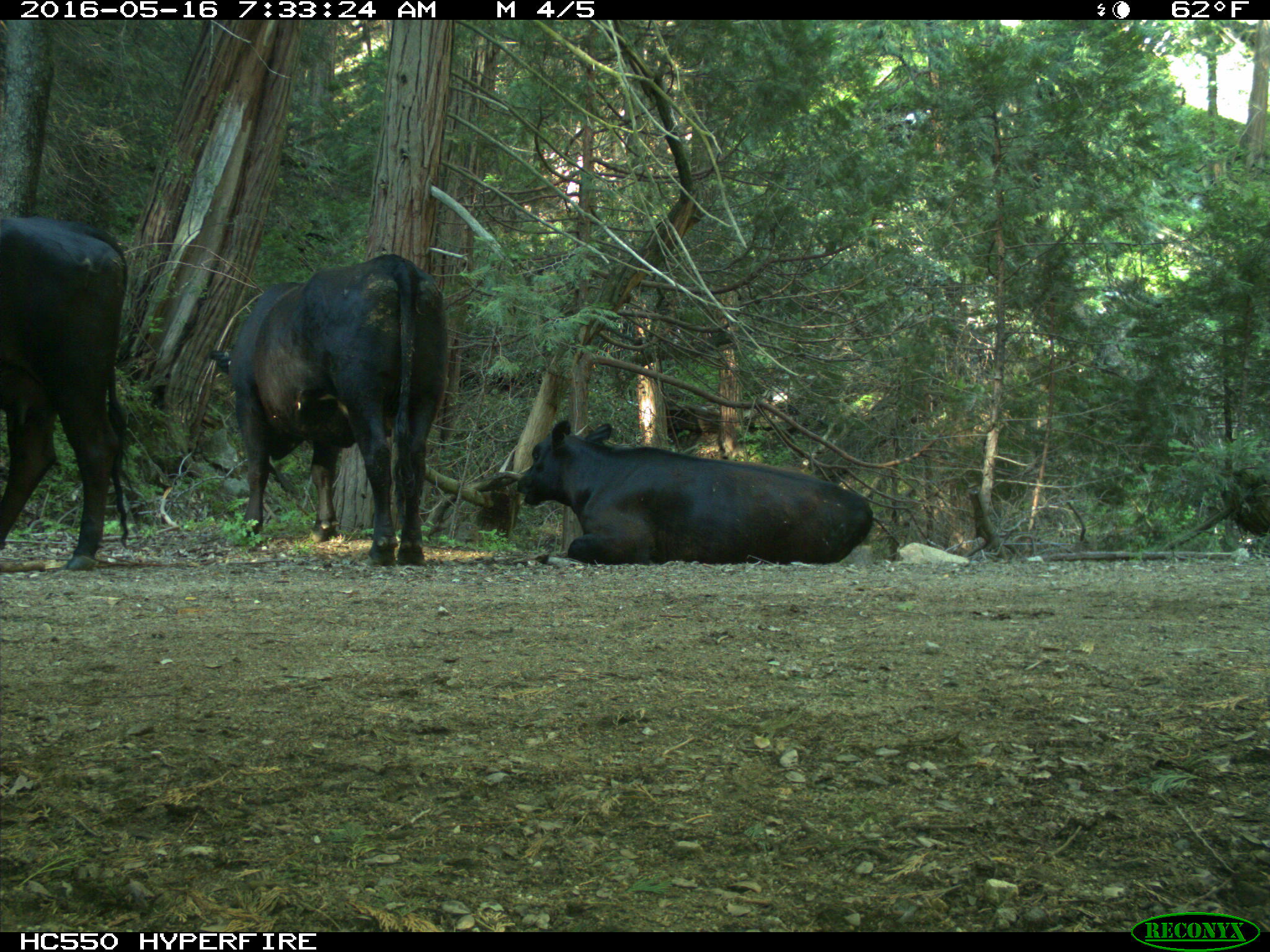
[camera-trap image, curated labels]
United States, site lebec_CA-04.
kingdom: Animalia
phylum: Chordata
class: Mammalia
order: Artiodactyla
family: Bovidae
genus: Bos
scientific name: Bos taurus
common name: domestic cow